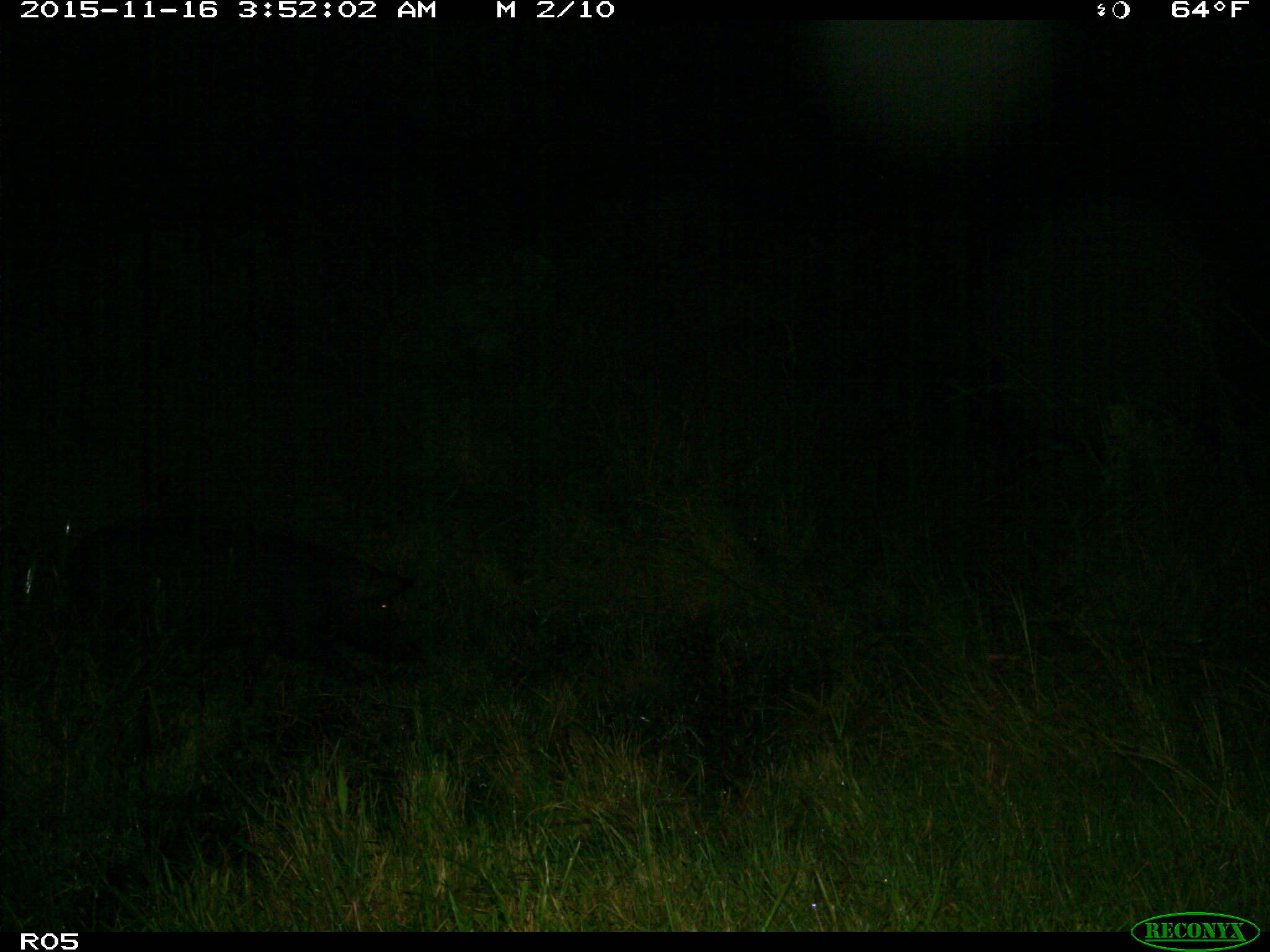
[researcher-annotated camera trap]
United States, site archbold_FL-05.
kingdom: Animalia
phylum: Chordata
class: Mammalia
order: Artiodactyla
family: Suidae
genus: Sus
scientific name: Sus scrofa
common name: wild boar